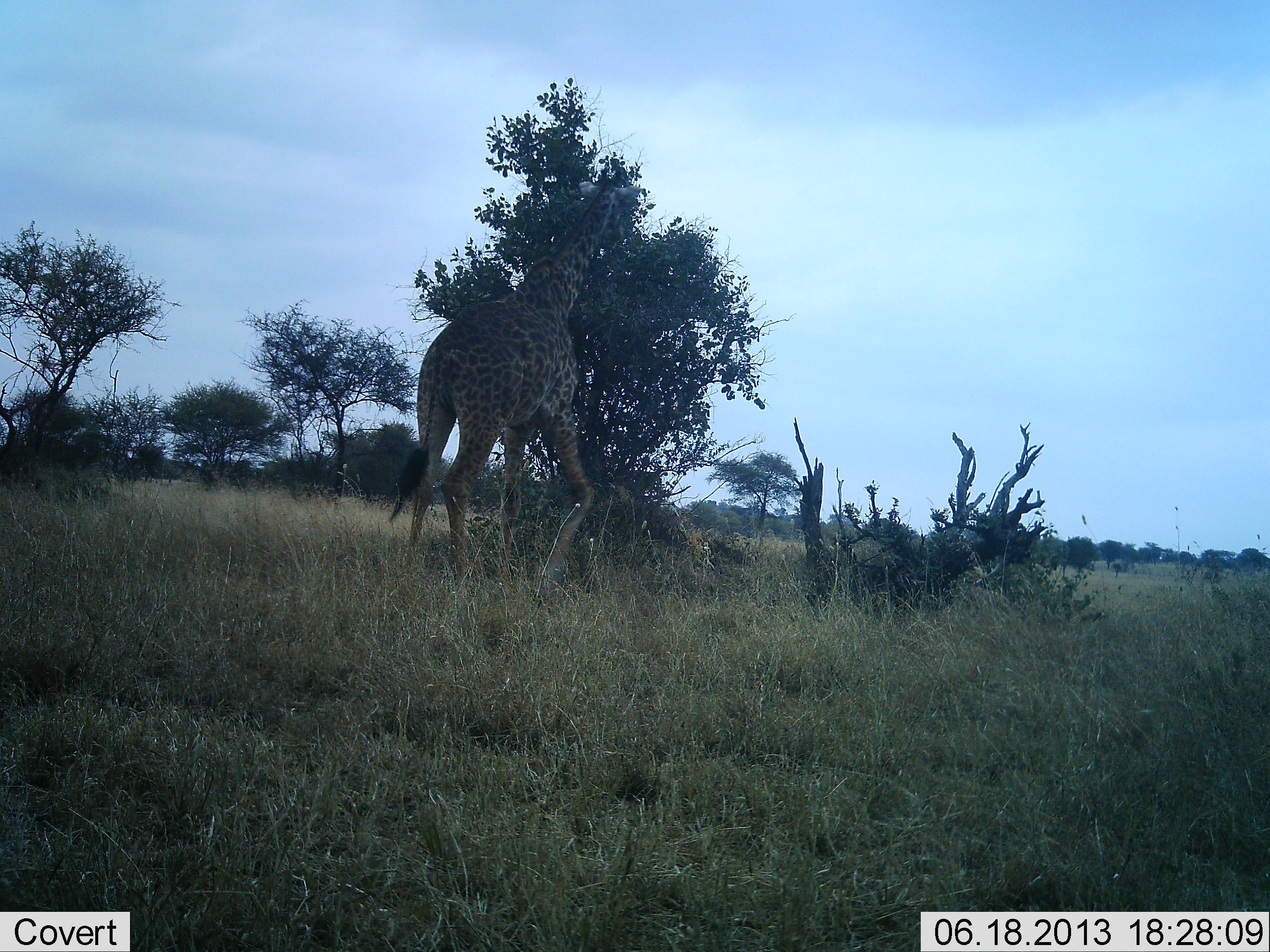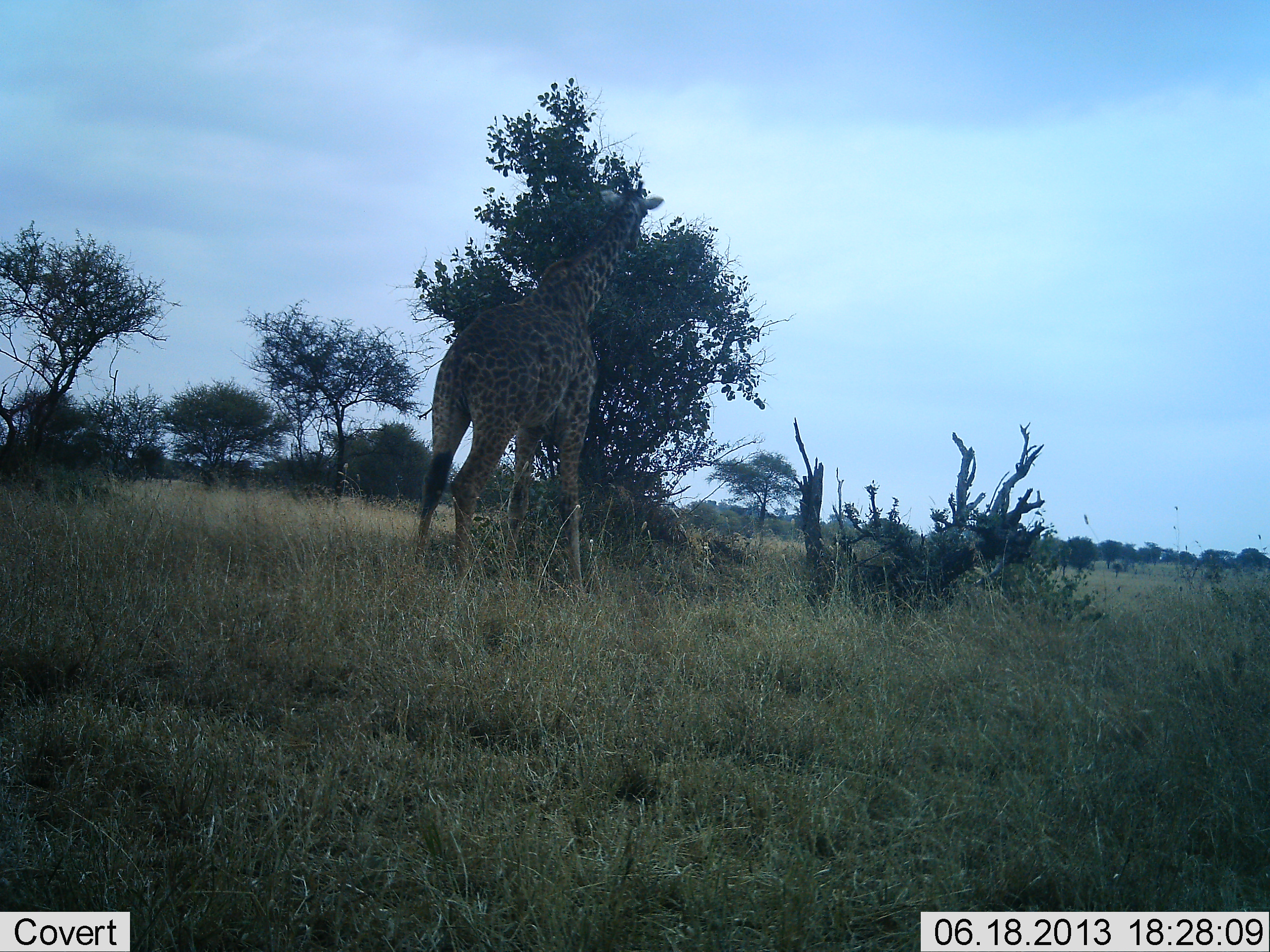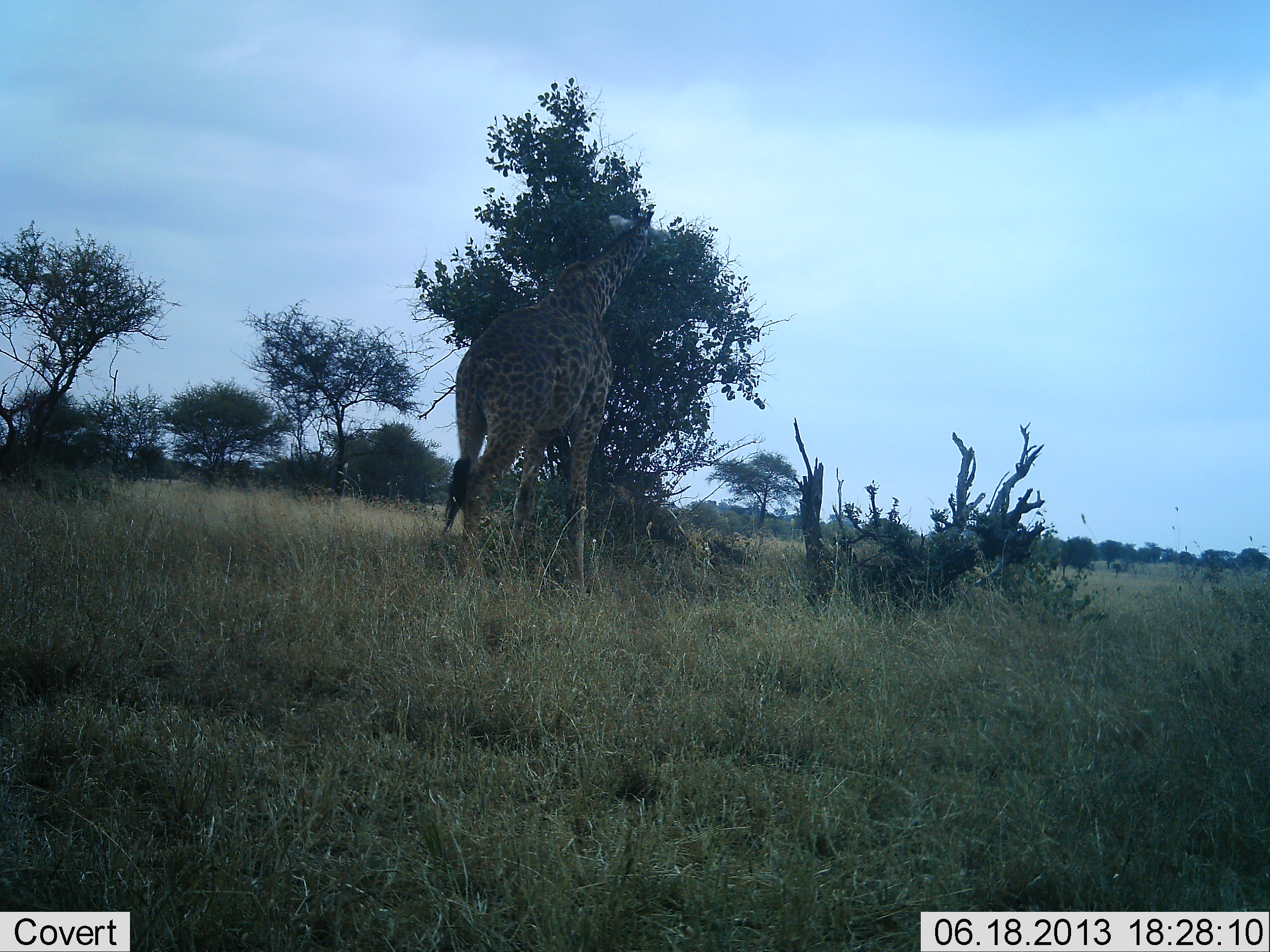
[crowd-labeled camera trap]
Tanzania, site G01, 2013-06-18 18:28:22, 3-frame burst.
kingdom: Animalia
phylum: Chordata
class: Mammalia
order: Artiodactyla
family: Giraffidae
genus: Giraffa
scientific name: Giraffa camelopardalis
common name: giraffe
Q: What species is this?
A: Giraffe (Giraffa camelopardalis).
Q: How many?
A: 1.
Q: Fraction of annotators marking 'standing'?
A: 18%.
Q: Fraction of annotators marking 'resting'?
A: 0%.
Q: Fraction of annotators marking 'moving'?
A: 12%.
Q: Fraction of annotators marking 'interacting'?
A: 0%.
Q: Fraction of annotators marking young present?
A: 0%.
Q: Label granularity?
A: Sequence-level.